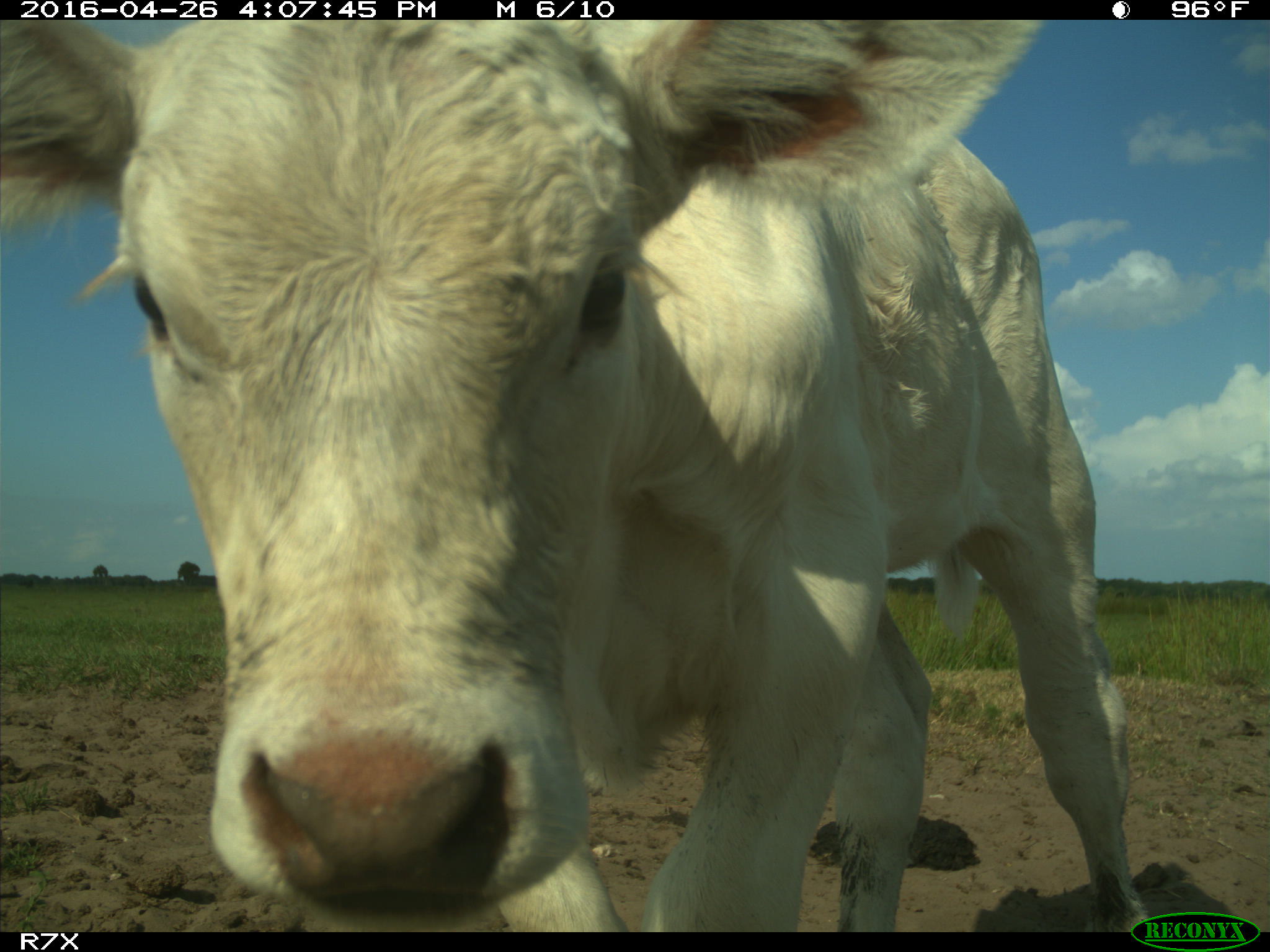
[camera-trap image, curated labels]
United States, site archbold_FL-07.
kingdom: Animalia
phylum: Chordata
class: Mammalia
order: Artiodactyla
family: Bovidae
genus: Bos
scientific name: Bos taurus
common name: domestic cow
Bos taurus (domestic cow).